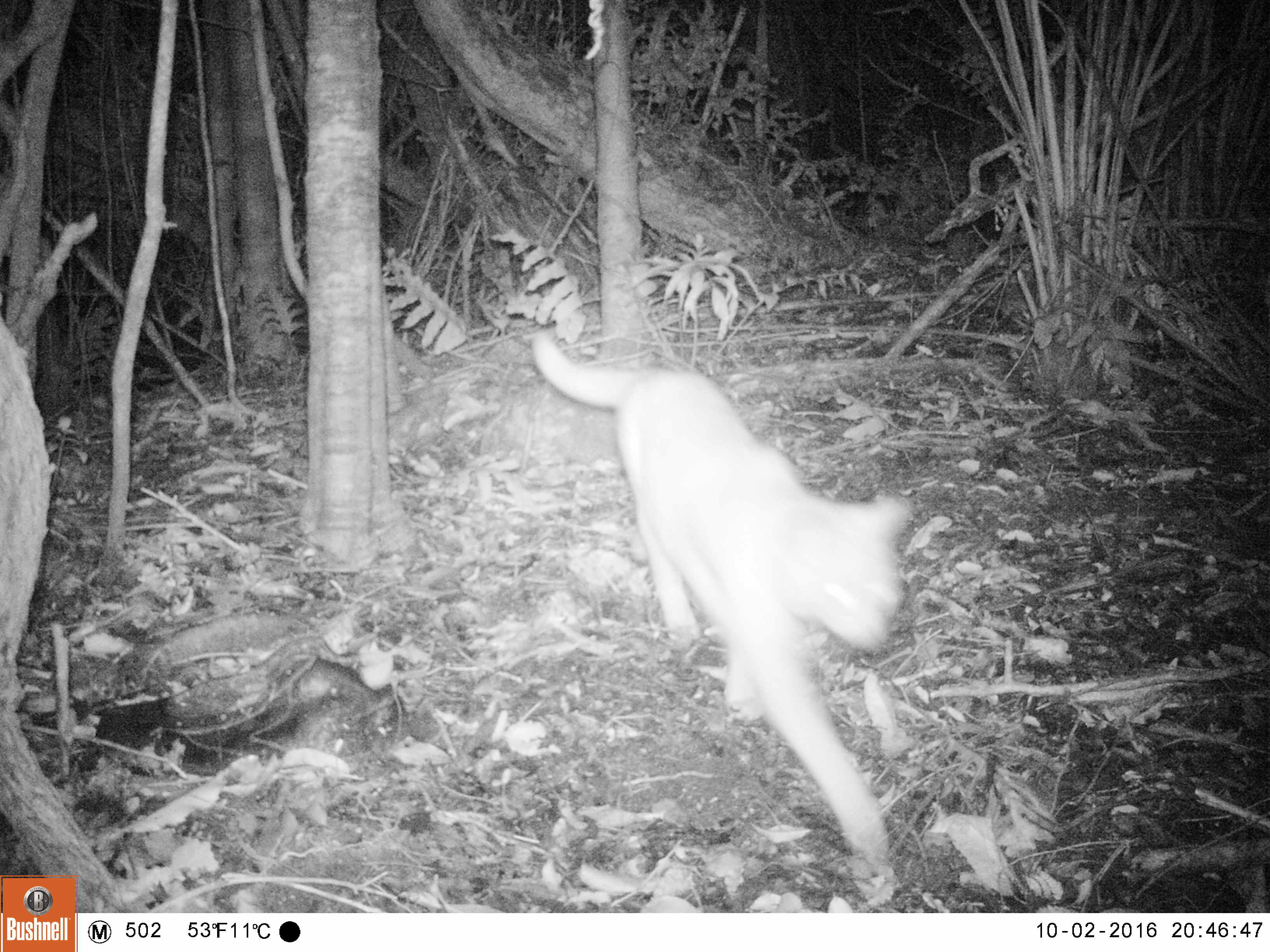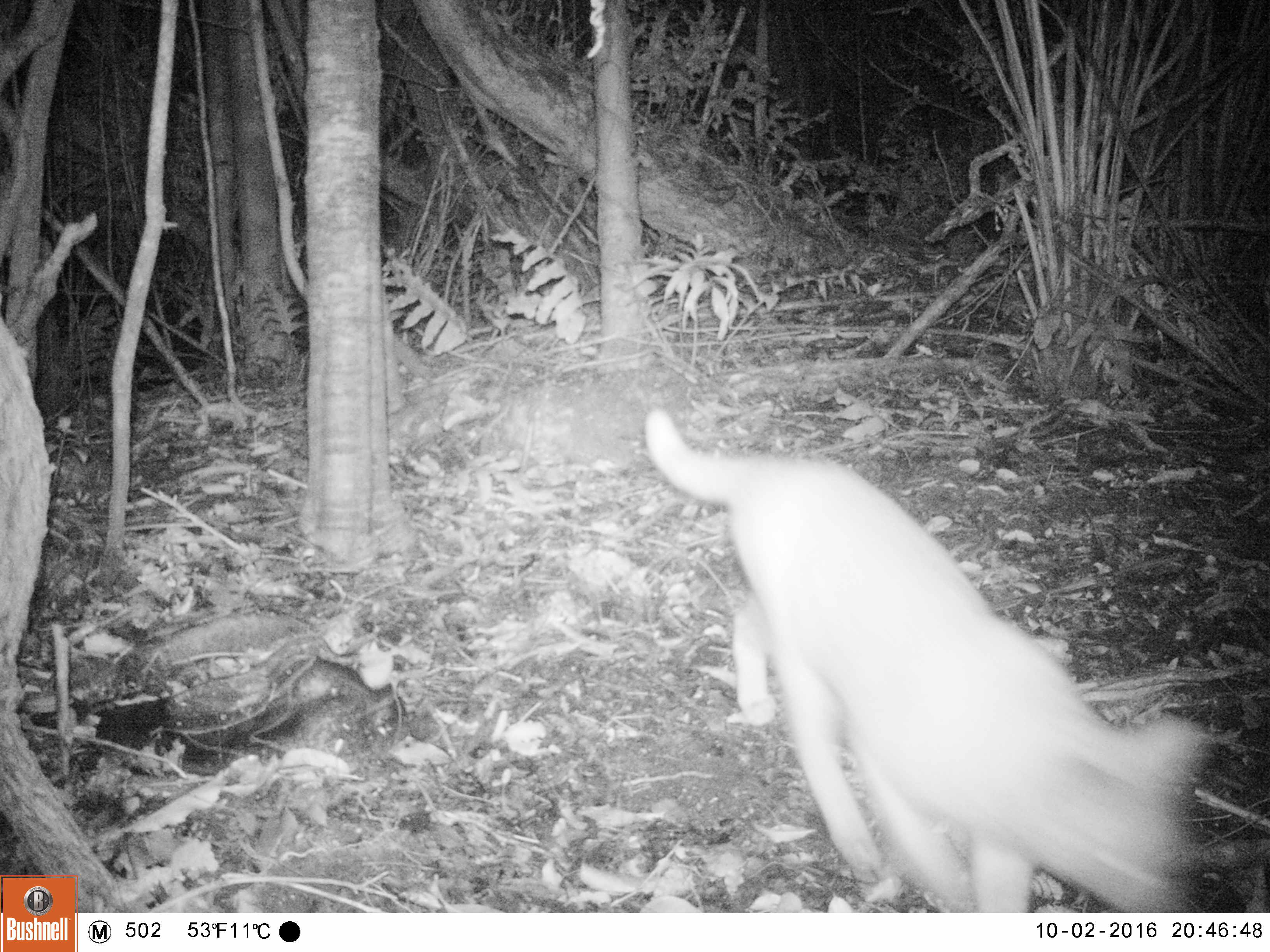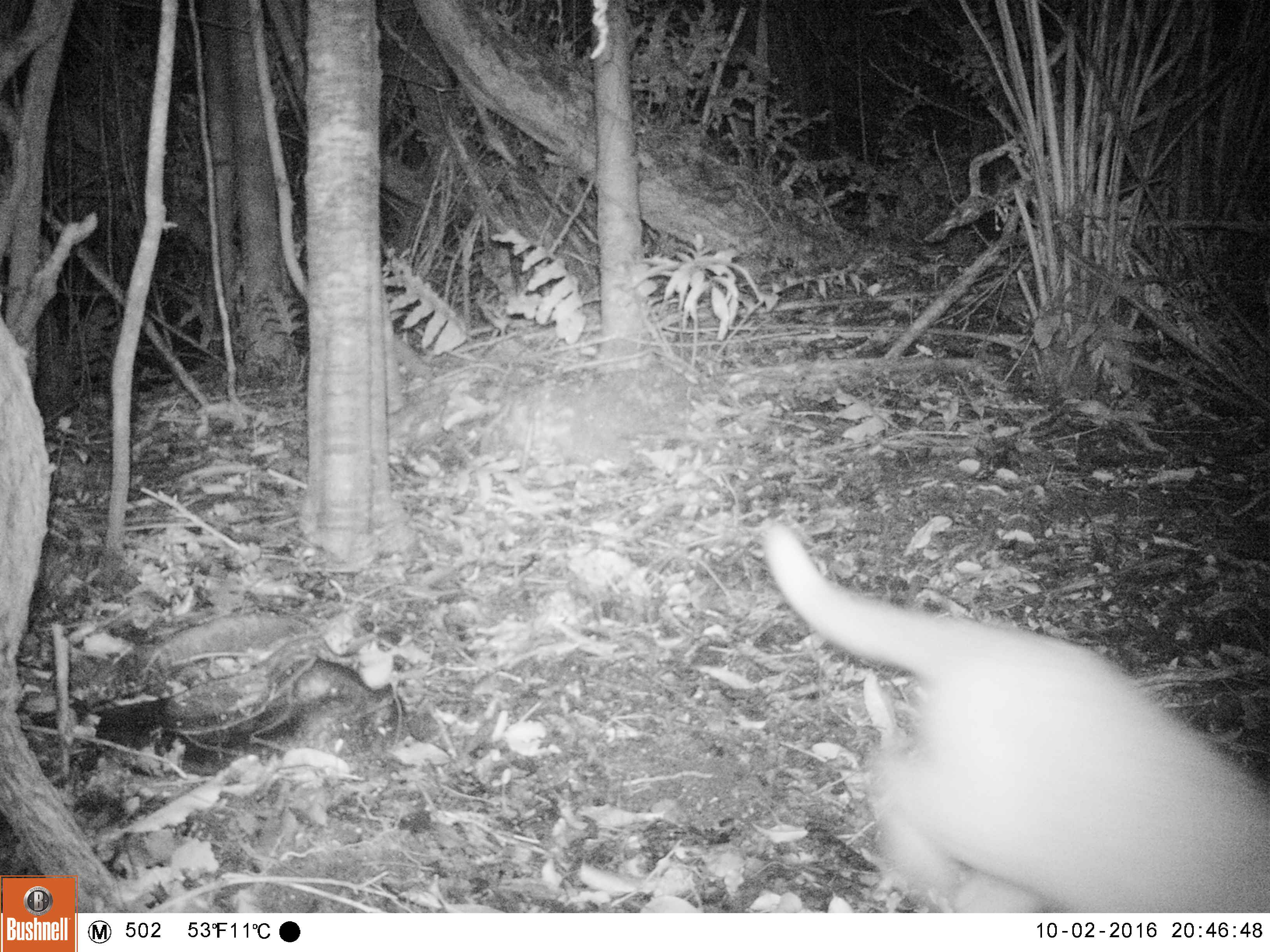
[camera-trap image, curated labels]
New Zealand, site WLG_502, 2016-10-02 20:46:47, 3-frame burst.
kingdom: Animalia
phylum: Chordata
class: Mammalia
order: Carnivora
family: Felidae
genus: Felis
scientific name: Felis catus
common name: domestic cat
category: cat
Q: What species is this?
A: Cat (domestic cat) (Felis catus).